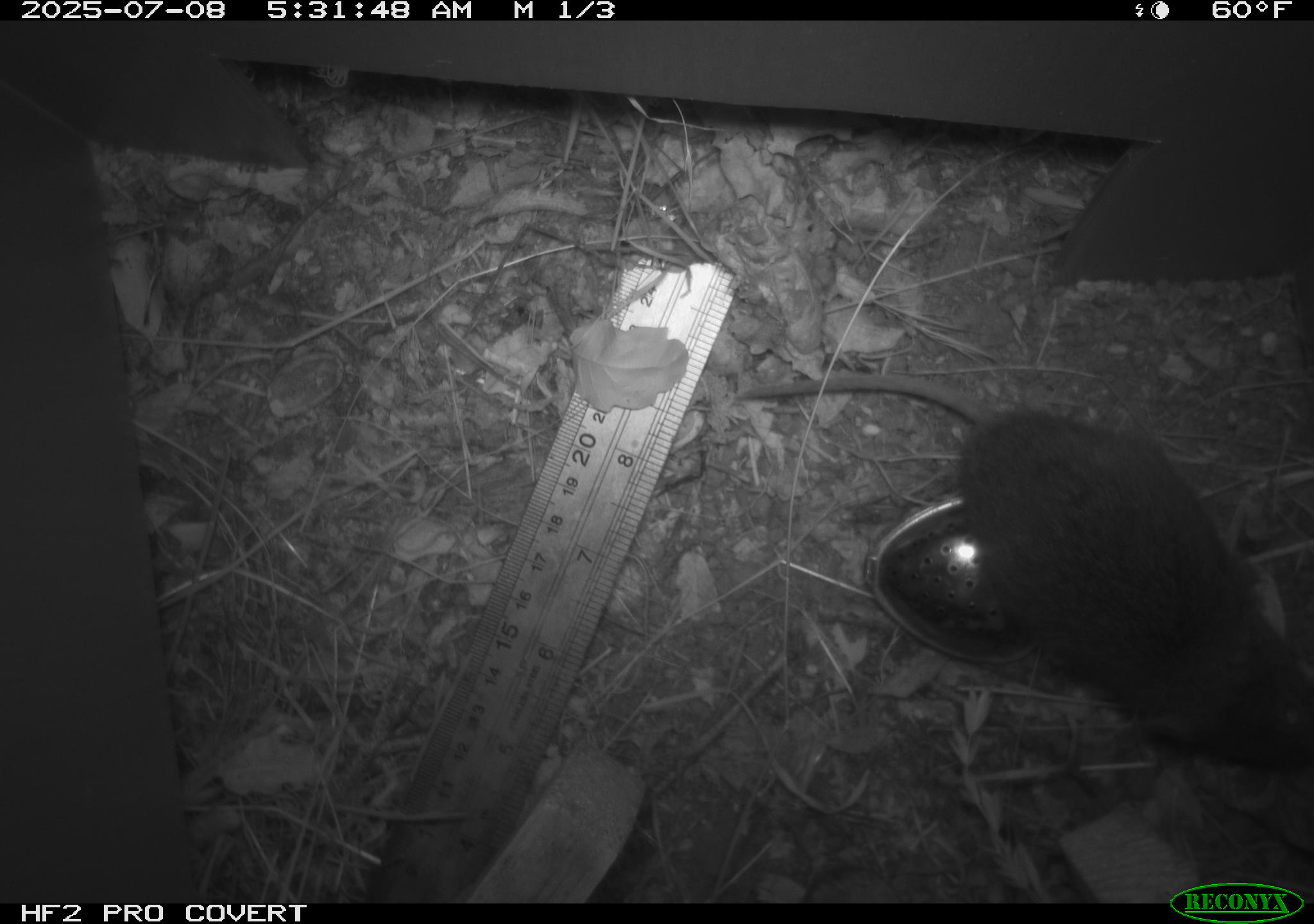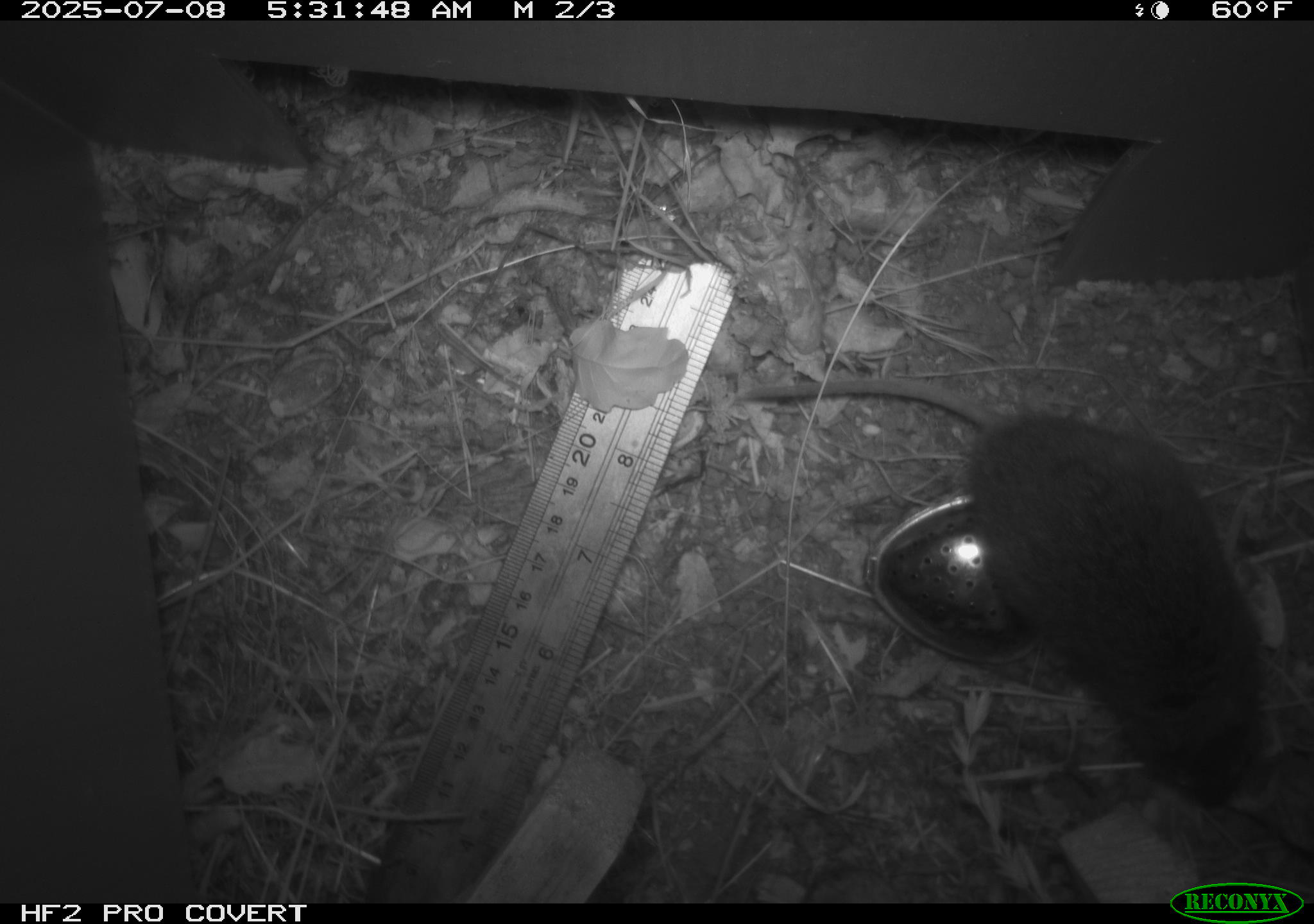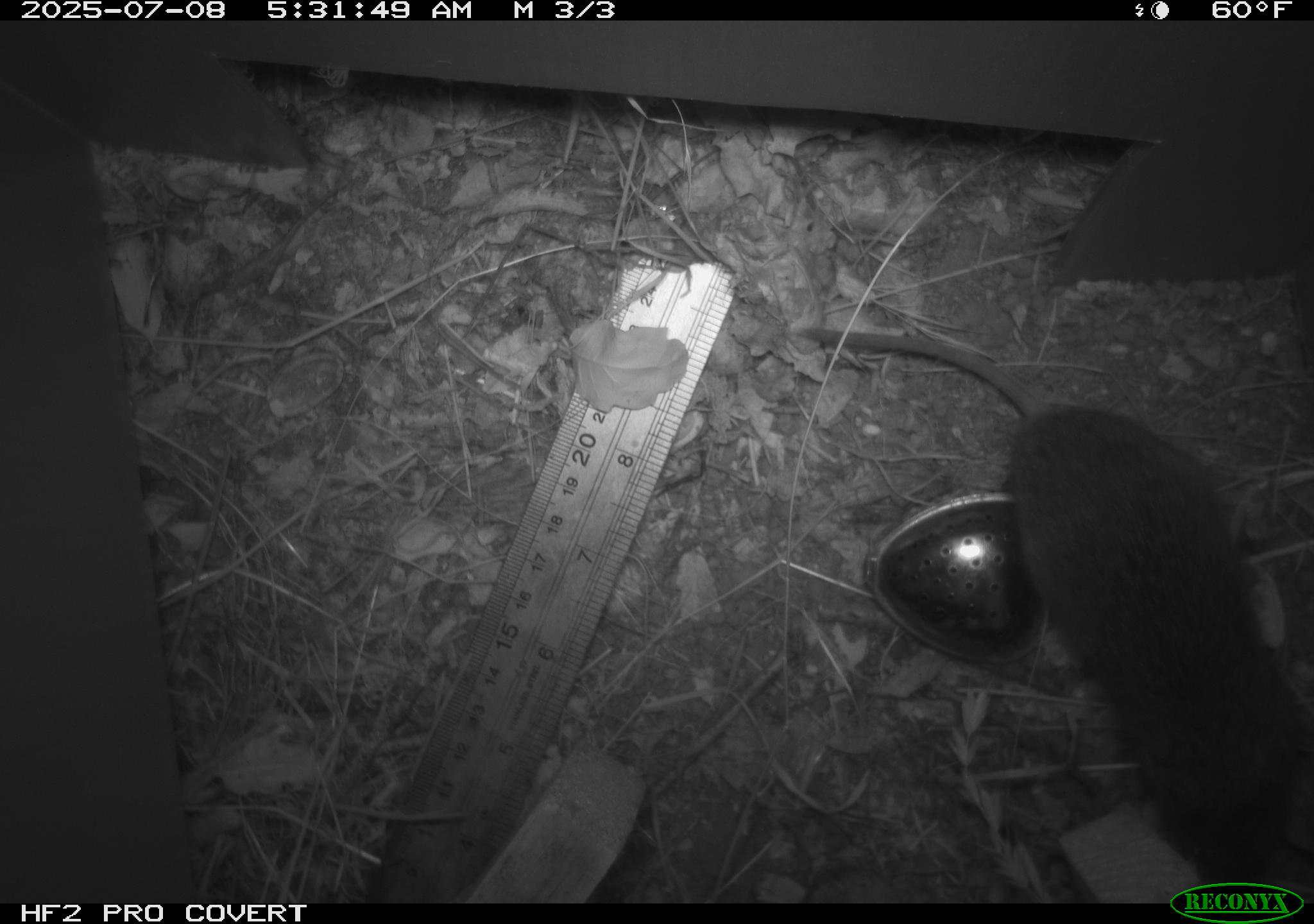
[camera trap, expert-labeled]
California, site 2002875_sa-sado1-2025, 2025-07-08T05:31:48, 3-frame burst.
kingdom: Animalia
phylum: Chordata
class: Mammalia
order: Rodentia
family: Cricetidae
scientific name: Arvicolinae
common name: voles, lemmings, and muskrats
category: arvicolinae subfamily